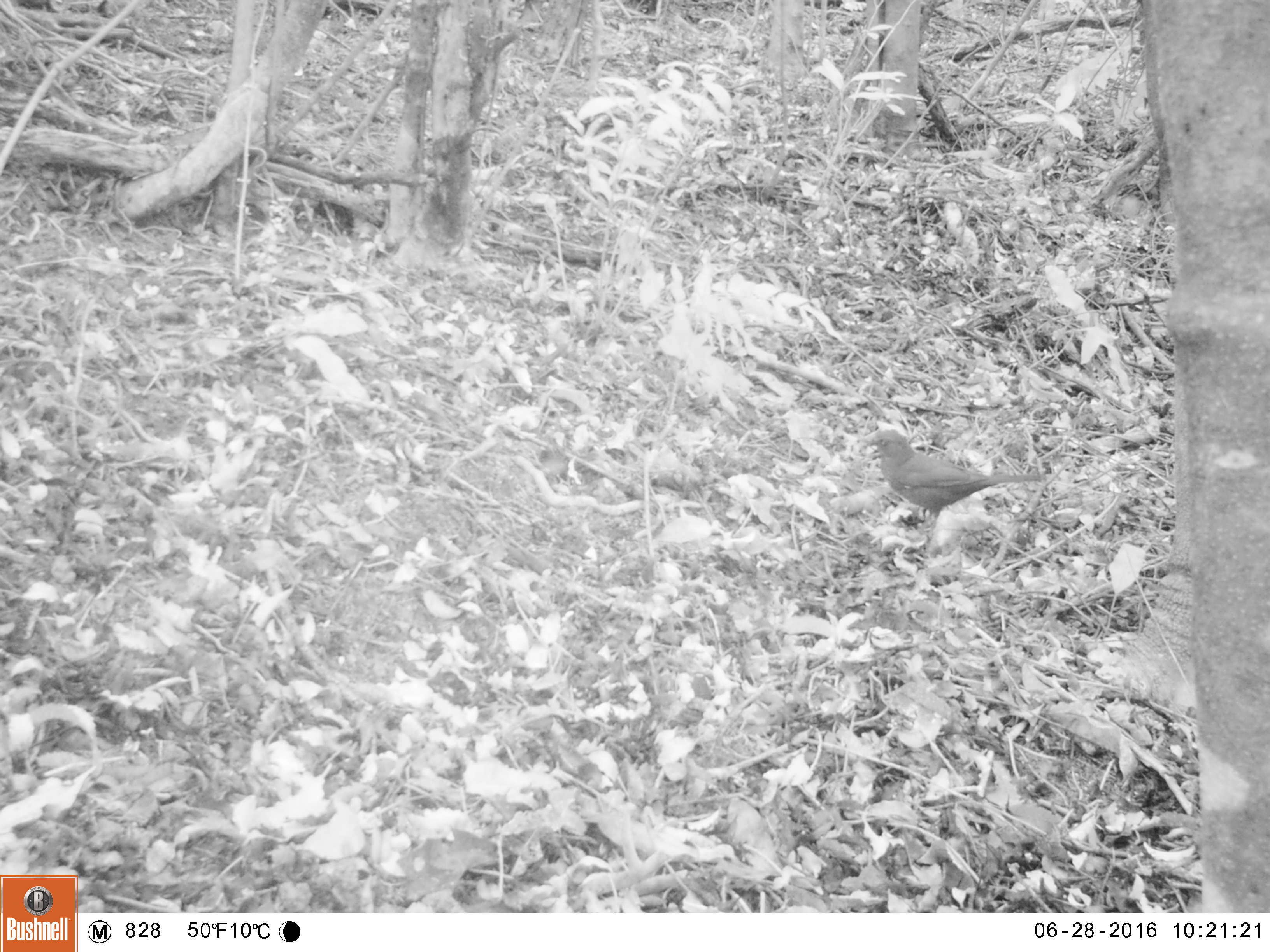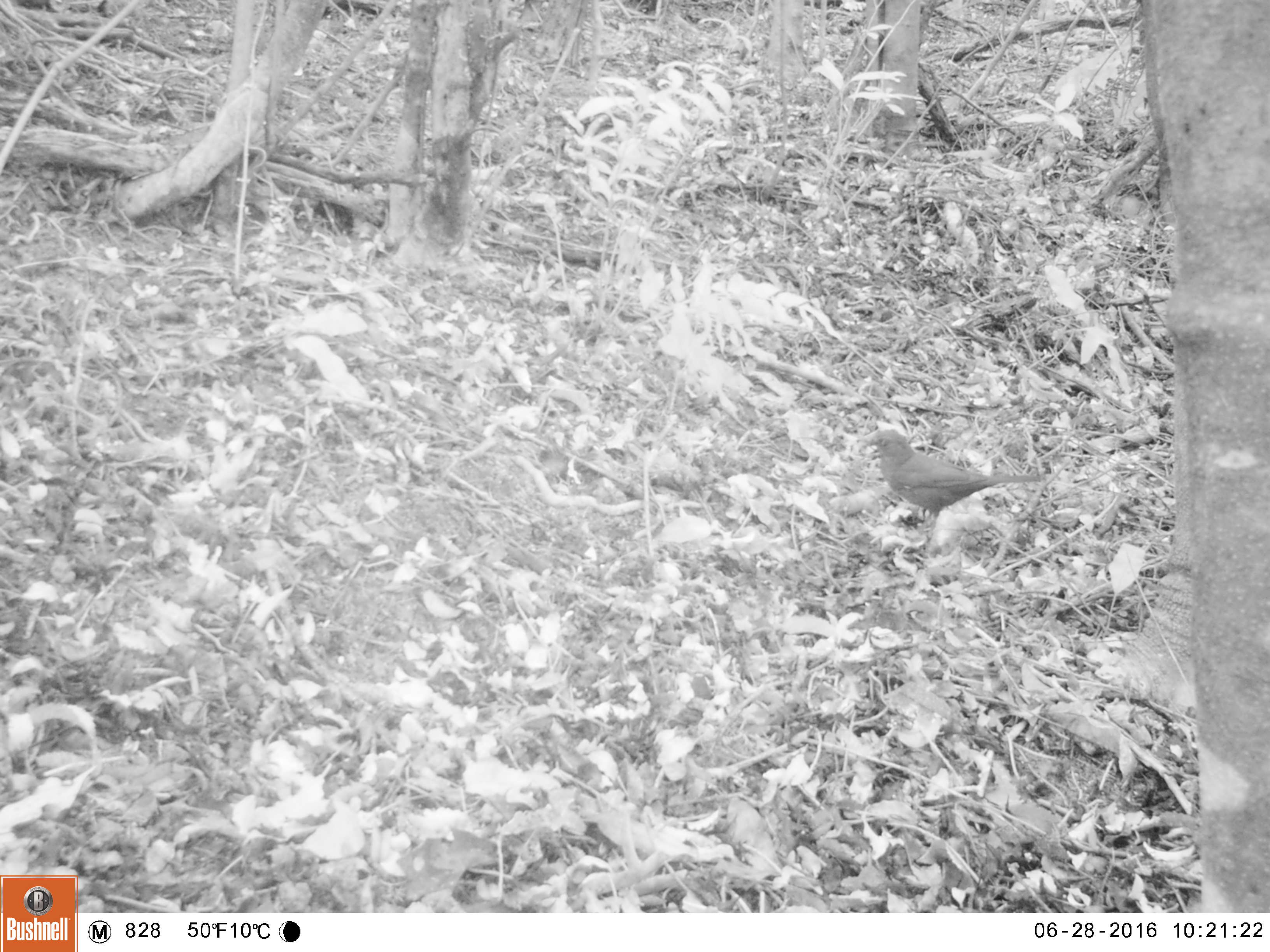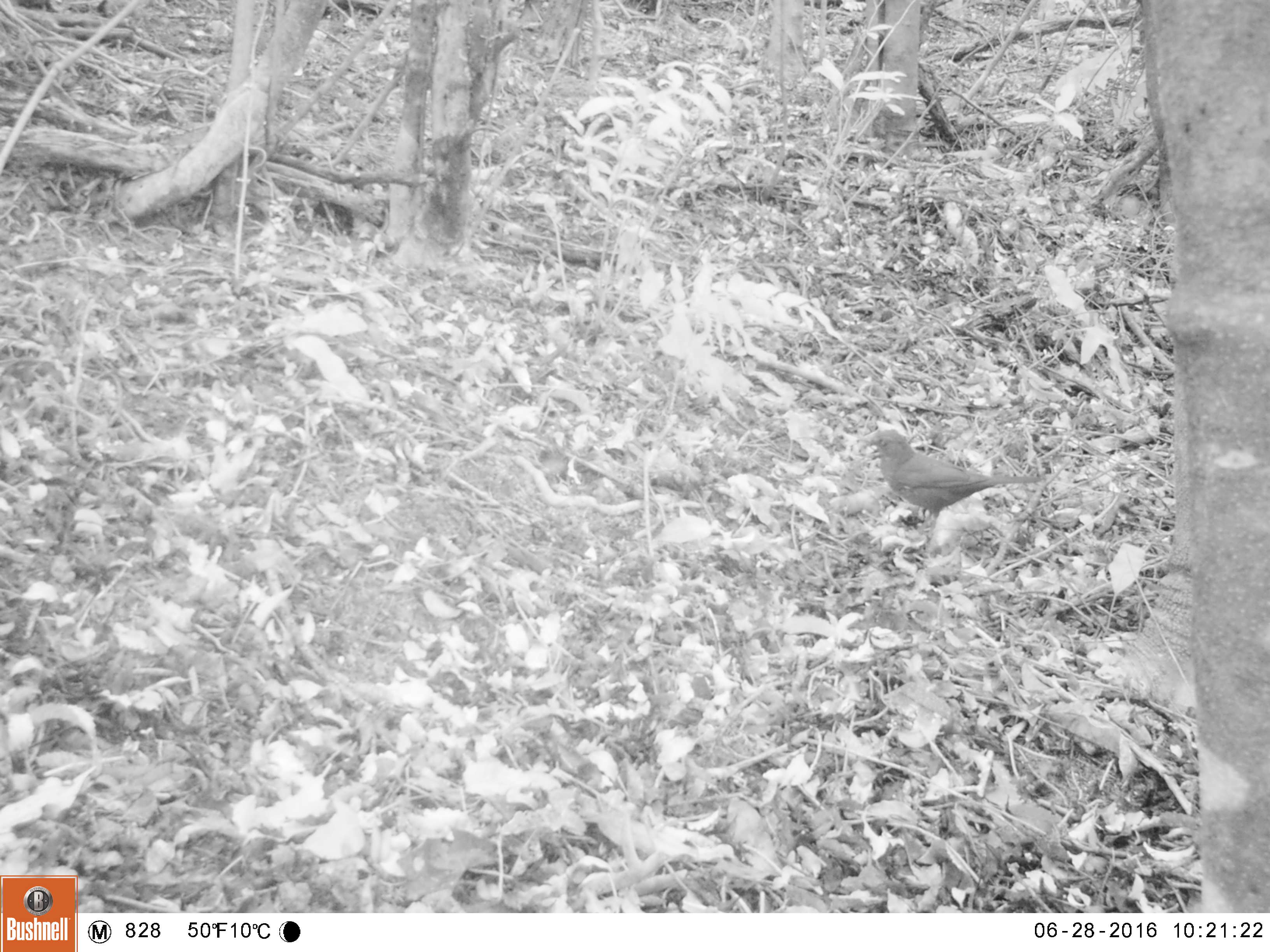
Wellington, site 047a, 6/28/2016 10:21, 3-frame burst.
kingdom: Animalia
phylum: Chordata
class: Aves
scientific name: Aves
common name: bird